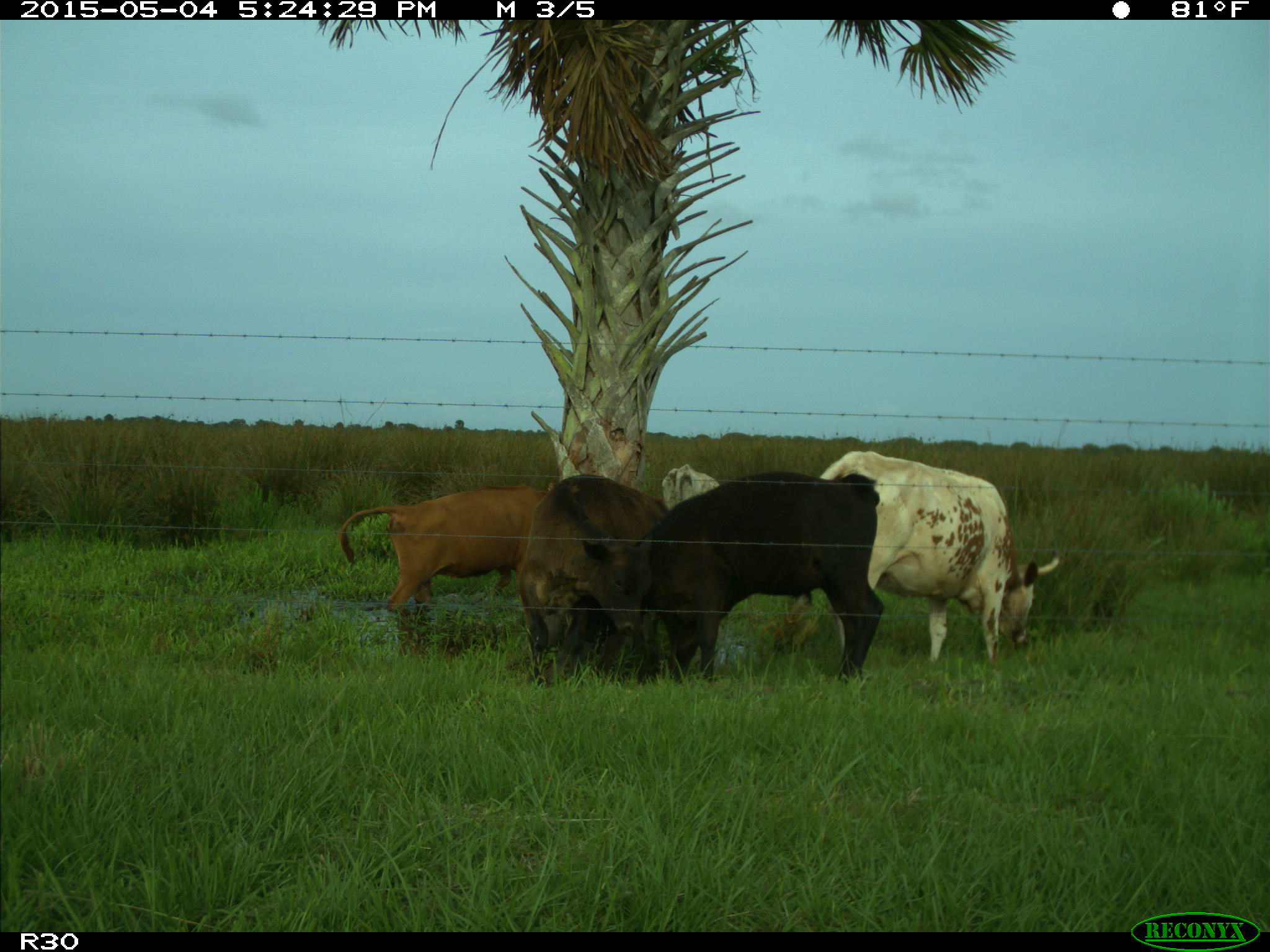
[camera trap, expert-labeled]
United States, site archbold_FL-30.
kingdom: Animalia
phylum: Chordata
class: Mammalia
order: Artiodactyla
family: Bovidae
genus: Bos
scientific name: Bos taurus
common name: domestic cow